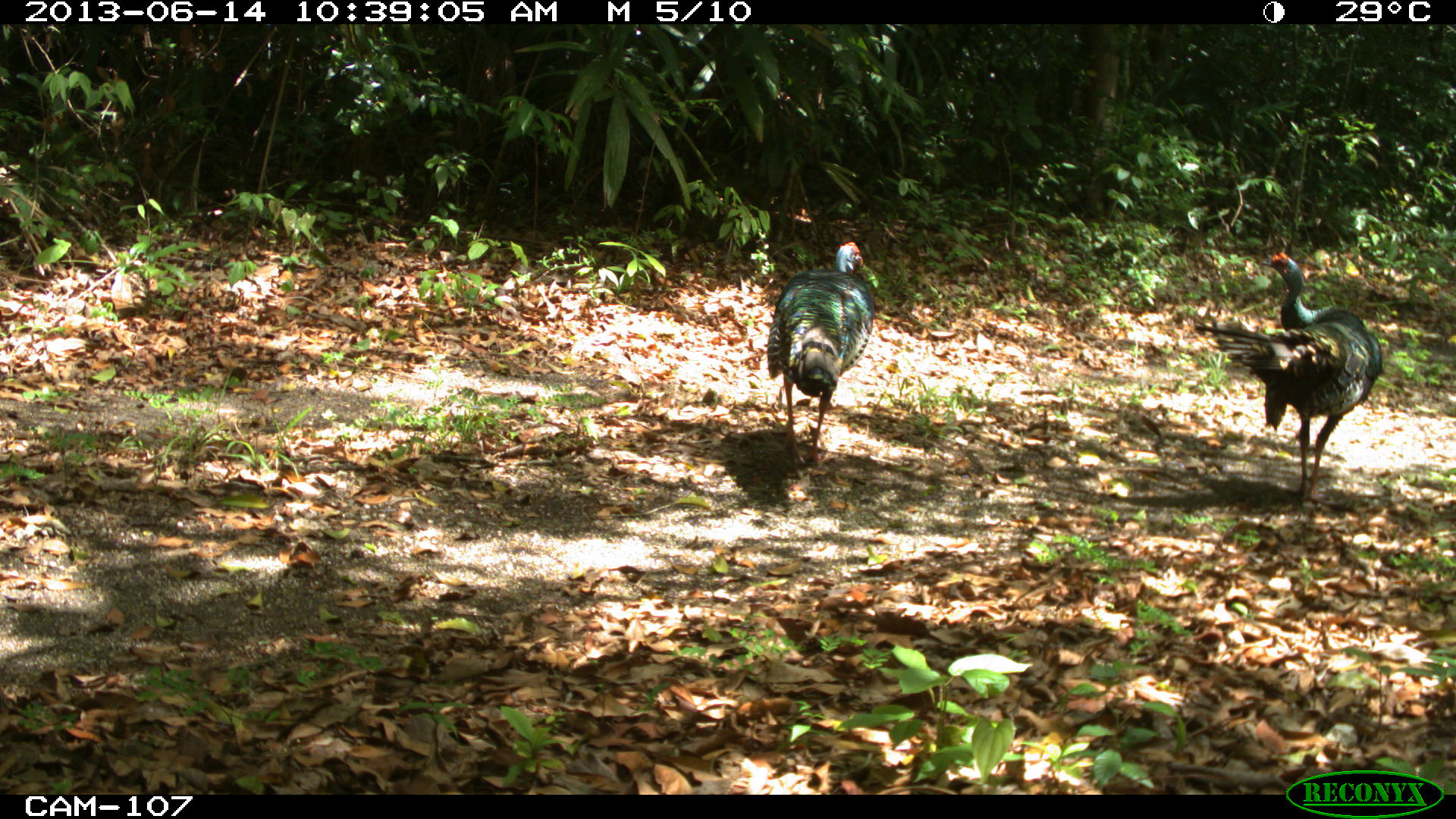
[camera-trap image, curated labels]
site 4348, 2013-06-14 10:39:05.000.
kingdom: Animalia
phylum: Chordata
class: Aves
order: Galliformes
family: Phasianidae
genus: Meleagris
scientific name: Meleagris ocellata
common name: ocellated turkey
Meleagris ocellata (ocellated turkey), count 2.